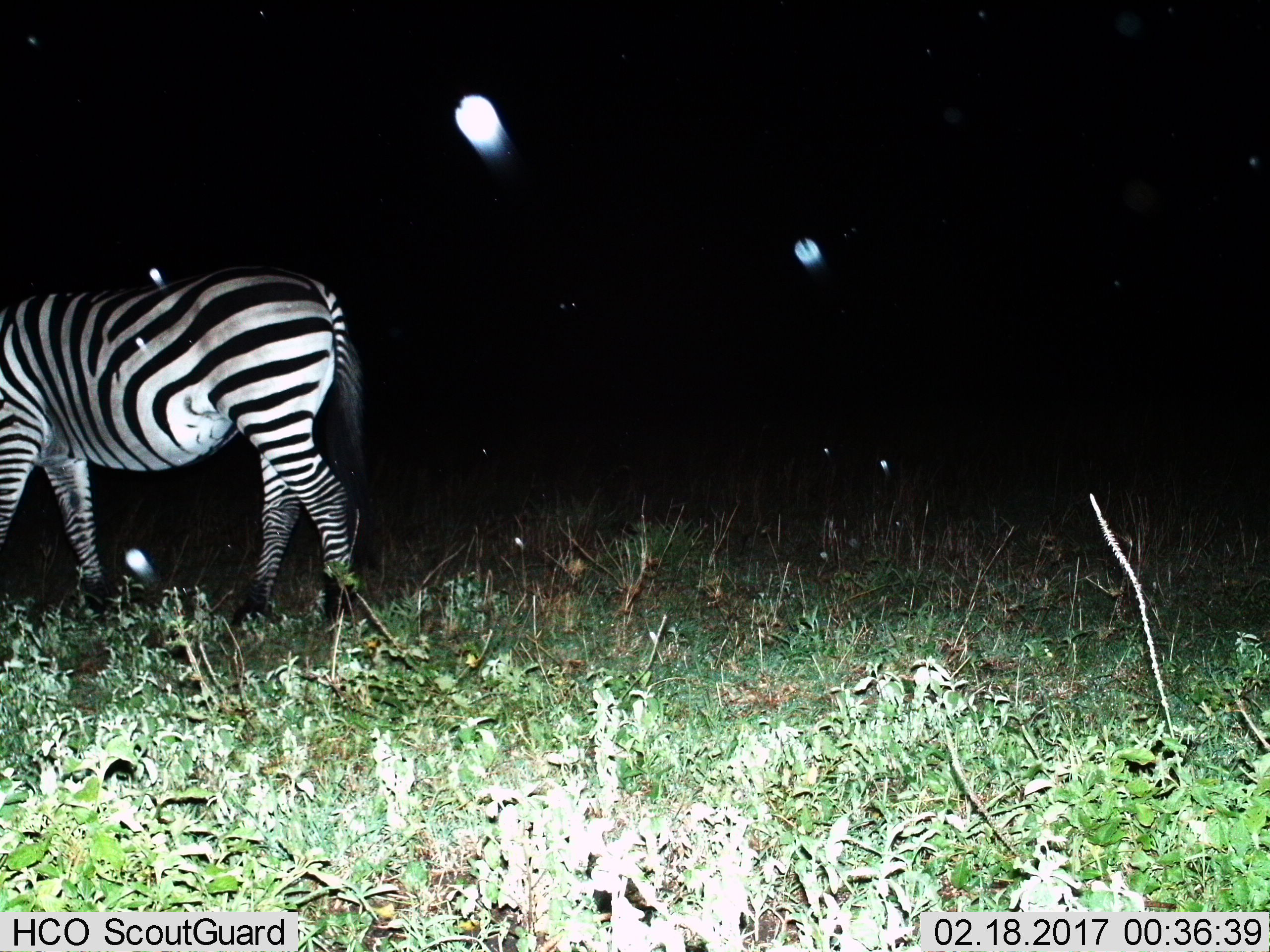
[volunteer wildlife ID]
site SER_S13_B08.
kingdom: Animalia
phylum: Chordata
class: Mammalia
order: Perissodactyla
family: Equidae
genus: Equus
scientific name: Equus quagga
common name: plains zebra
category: zebraplains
Zebraplains (plains zebra) (Equus quagga), count 1. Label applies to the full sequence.